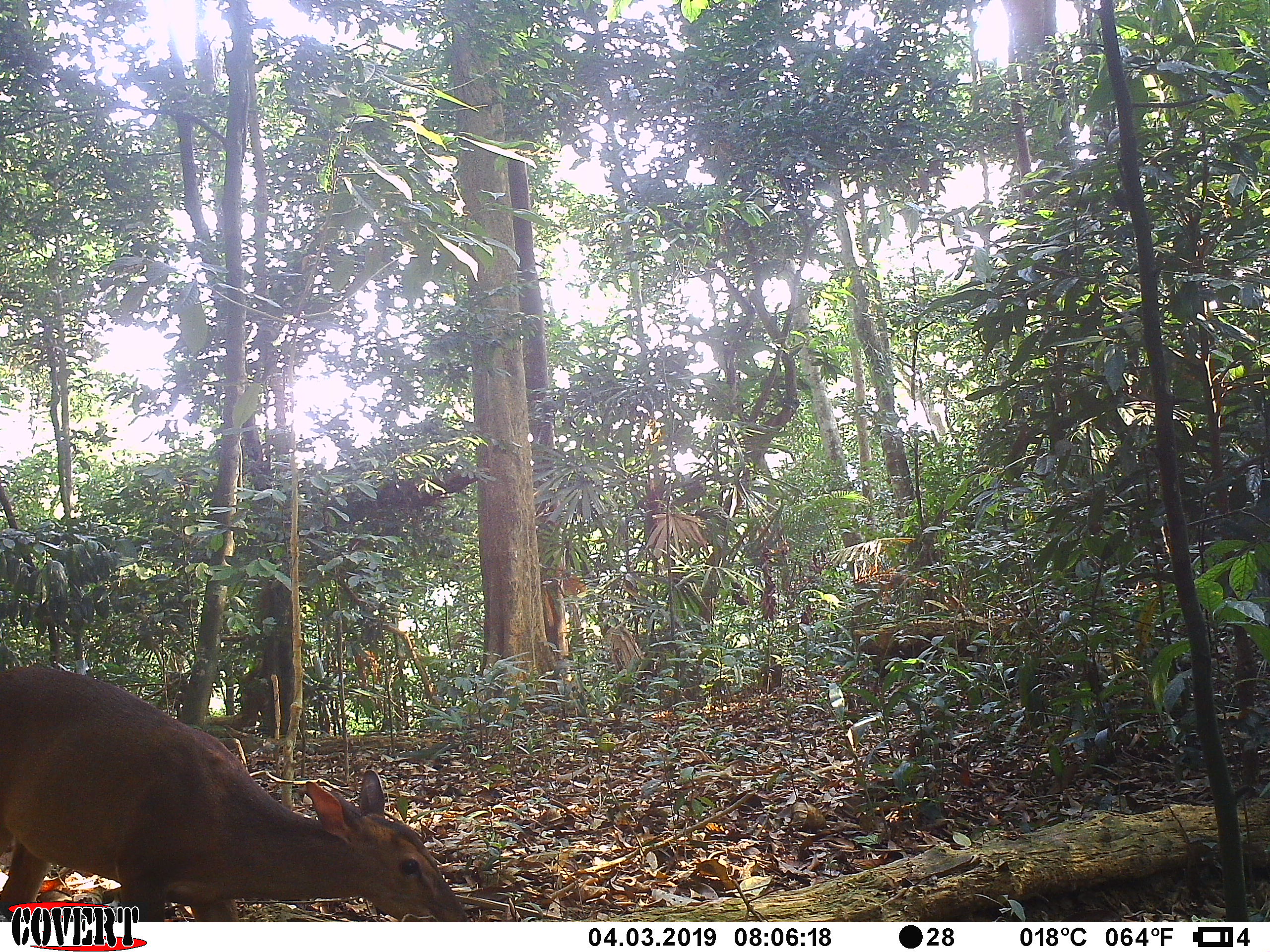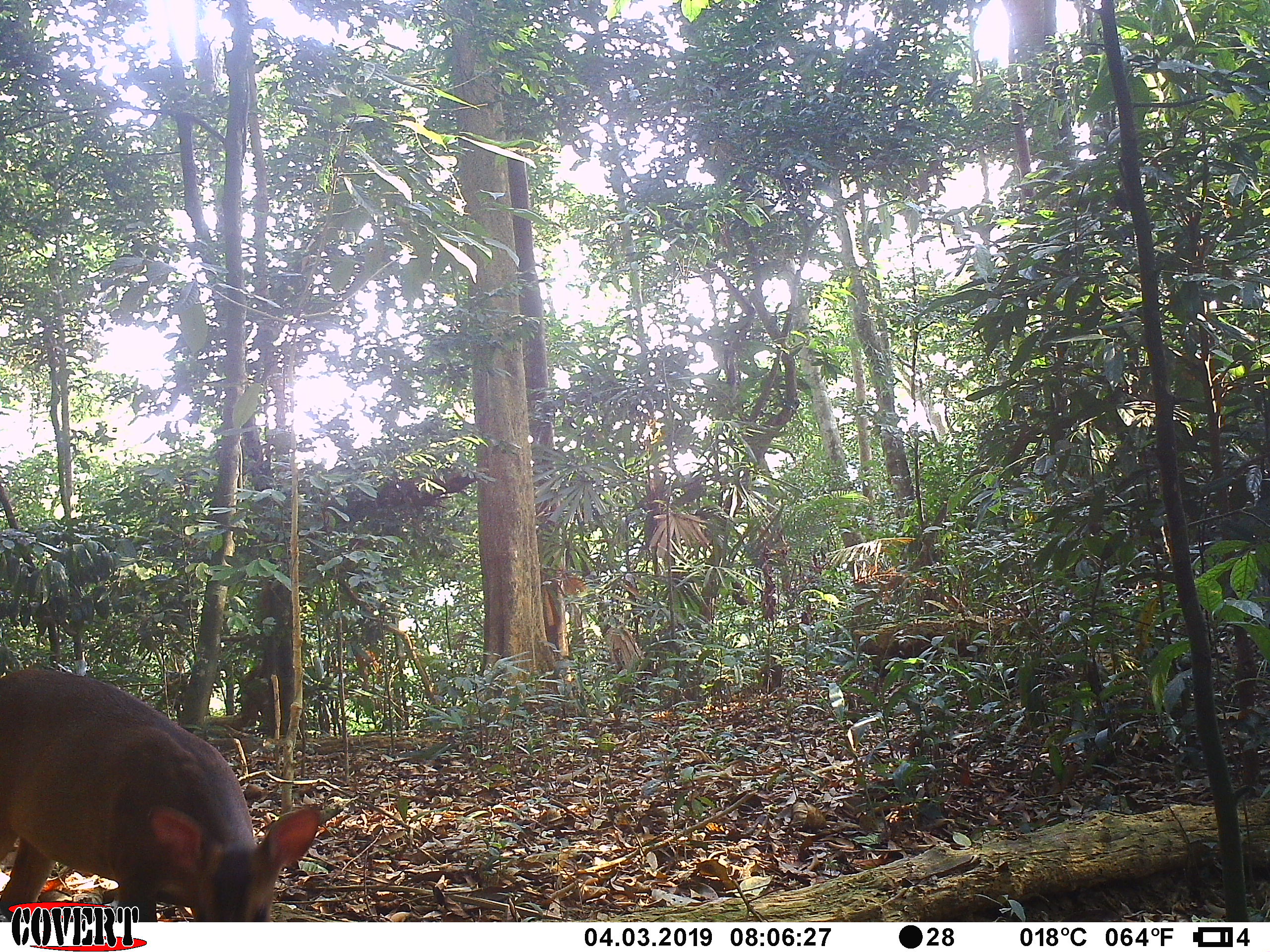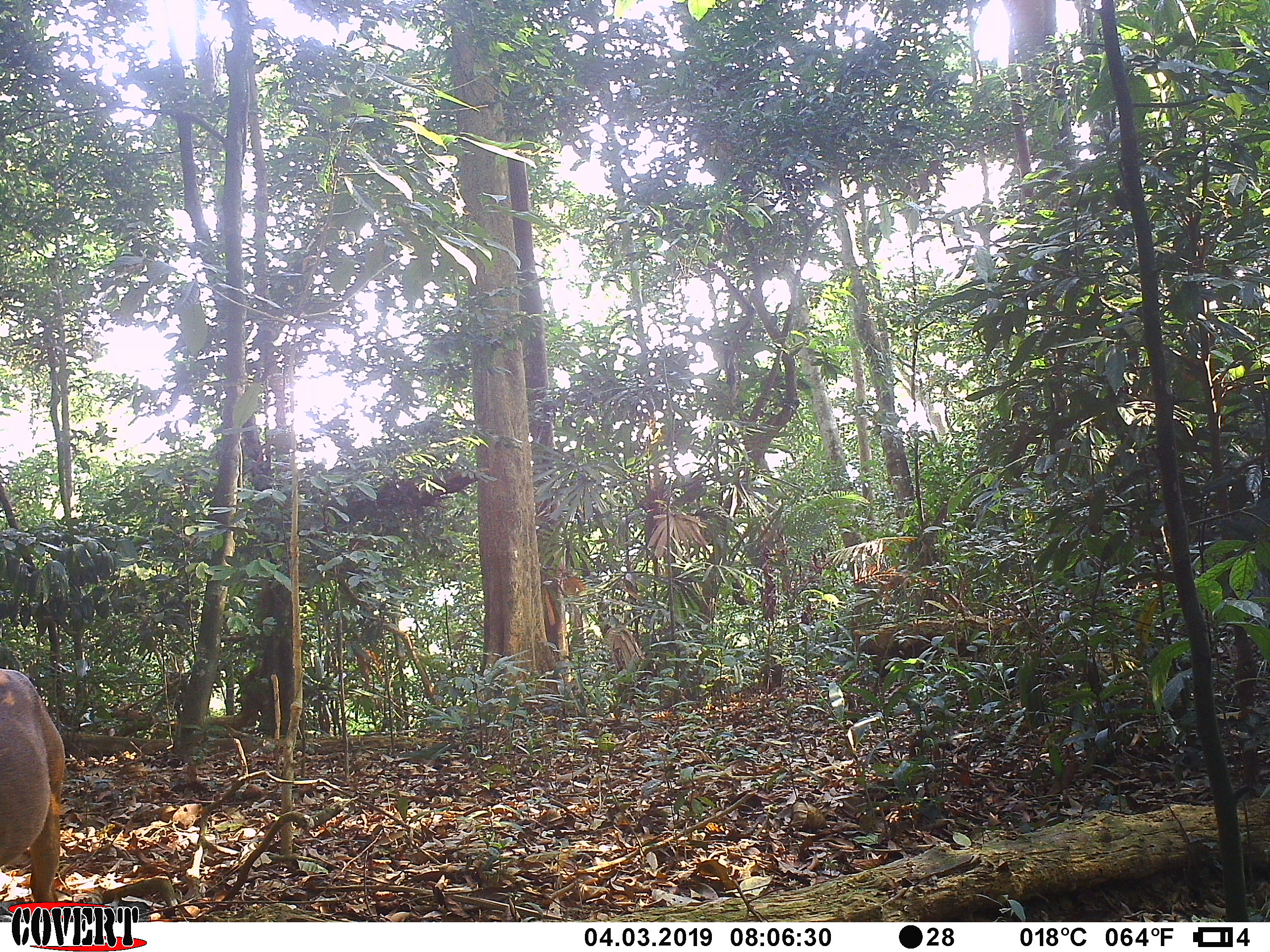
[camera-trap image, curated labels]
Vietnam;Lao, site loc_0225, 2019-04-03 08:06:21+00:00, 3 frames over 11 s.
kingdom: Animalia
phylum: Chordata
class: Mammalia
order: Artiodactyla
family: Cervidae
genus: Muntiacus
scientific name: Muntiacus vuquangensis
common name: large-antlered muntjac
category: large antlered muntjac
Large antlered muntjac (large-antlered muntjac) (Muntiacus vuquangensis). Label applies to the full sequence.